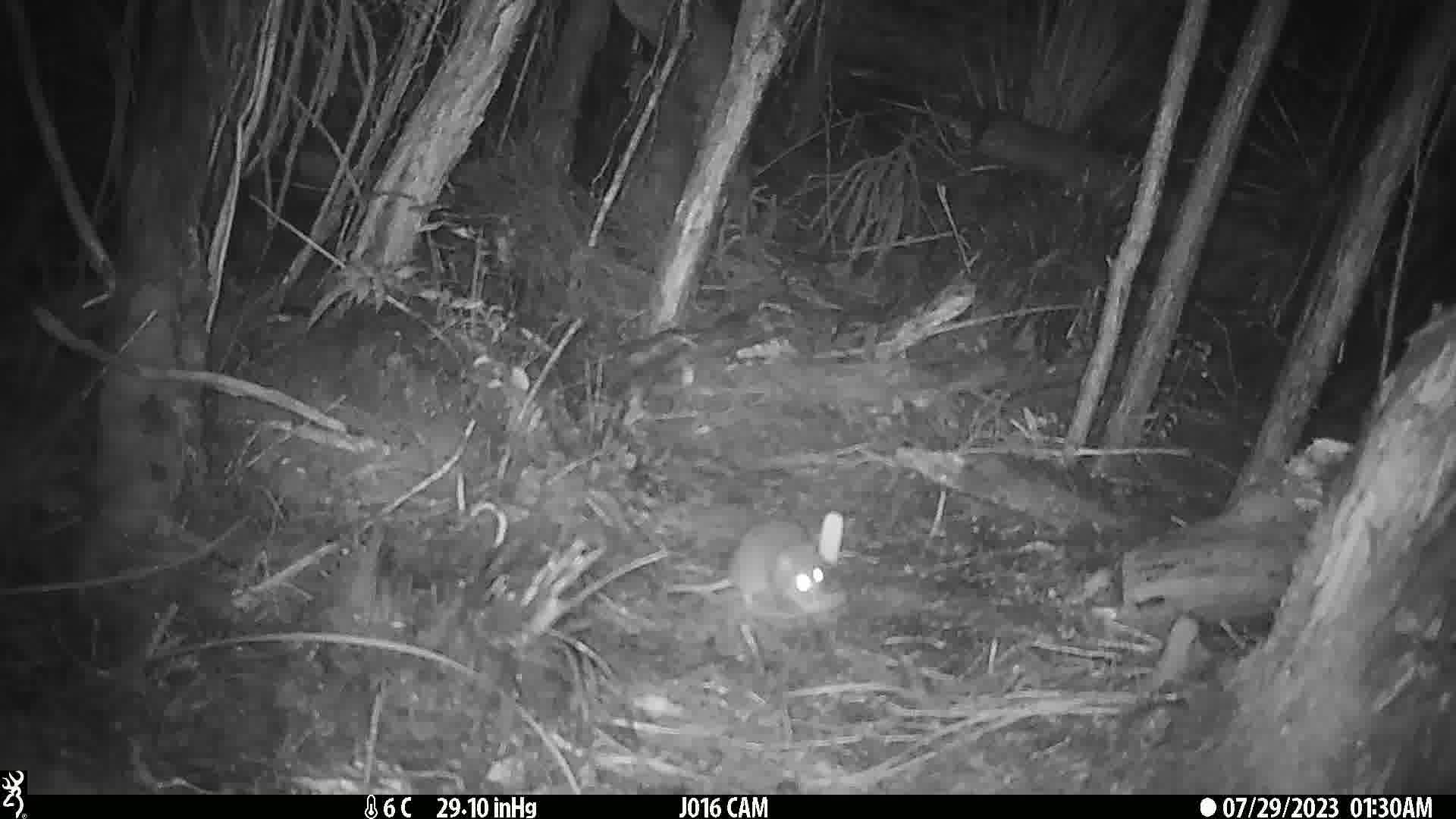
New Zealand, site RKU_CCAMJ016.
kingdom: Animalia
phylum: Chordata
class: Mammalia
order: Rodentia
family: Muridae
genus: Rattus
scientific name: Rattus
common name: rat